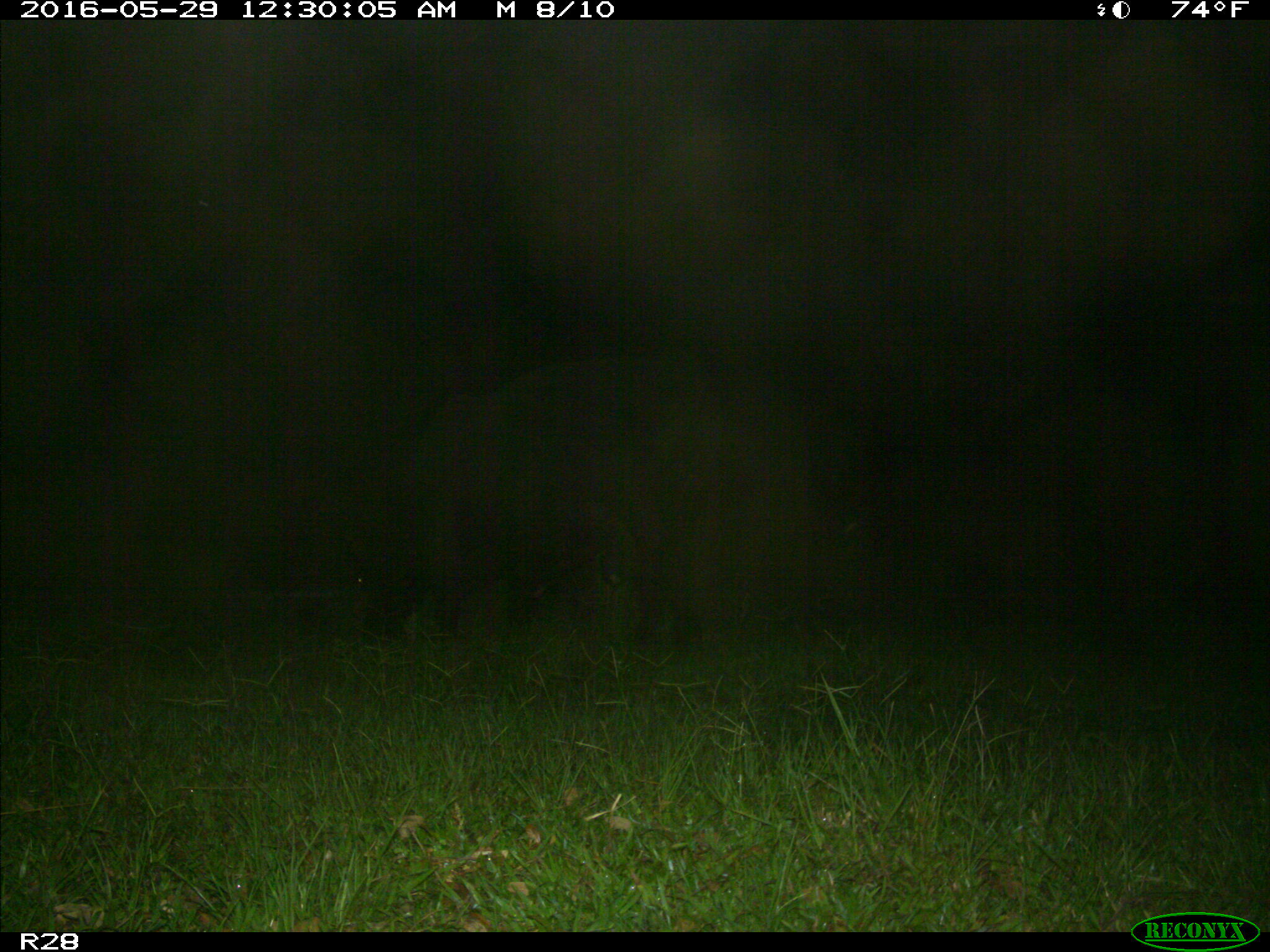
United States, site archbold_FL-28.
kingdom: Animalia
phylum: Chordata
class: Mammalia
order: Artiodactyla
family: Bovidae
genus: Bos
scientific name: Bos taurus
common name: domestic cow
Bos taurus (domestic cow).